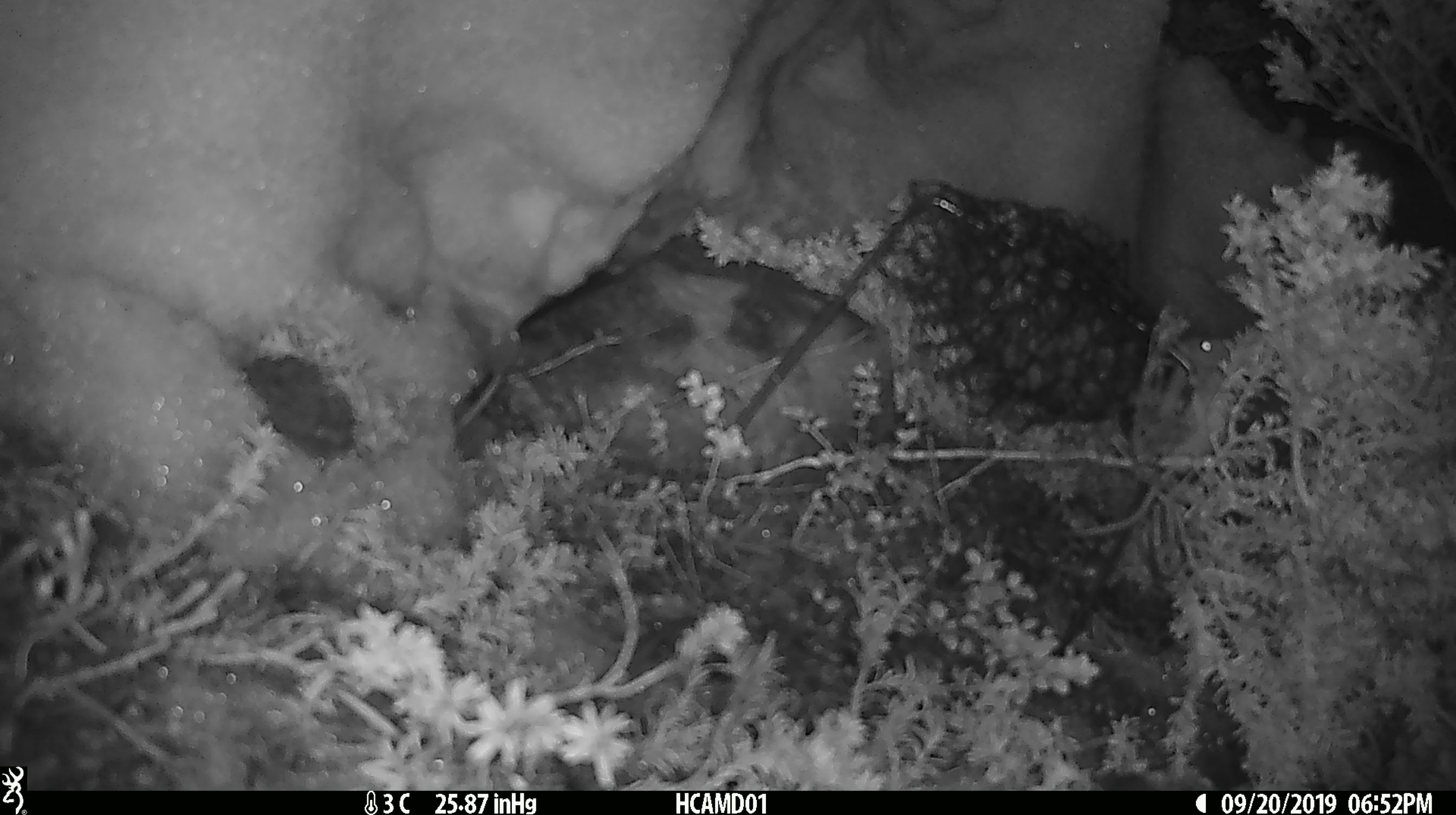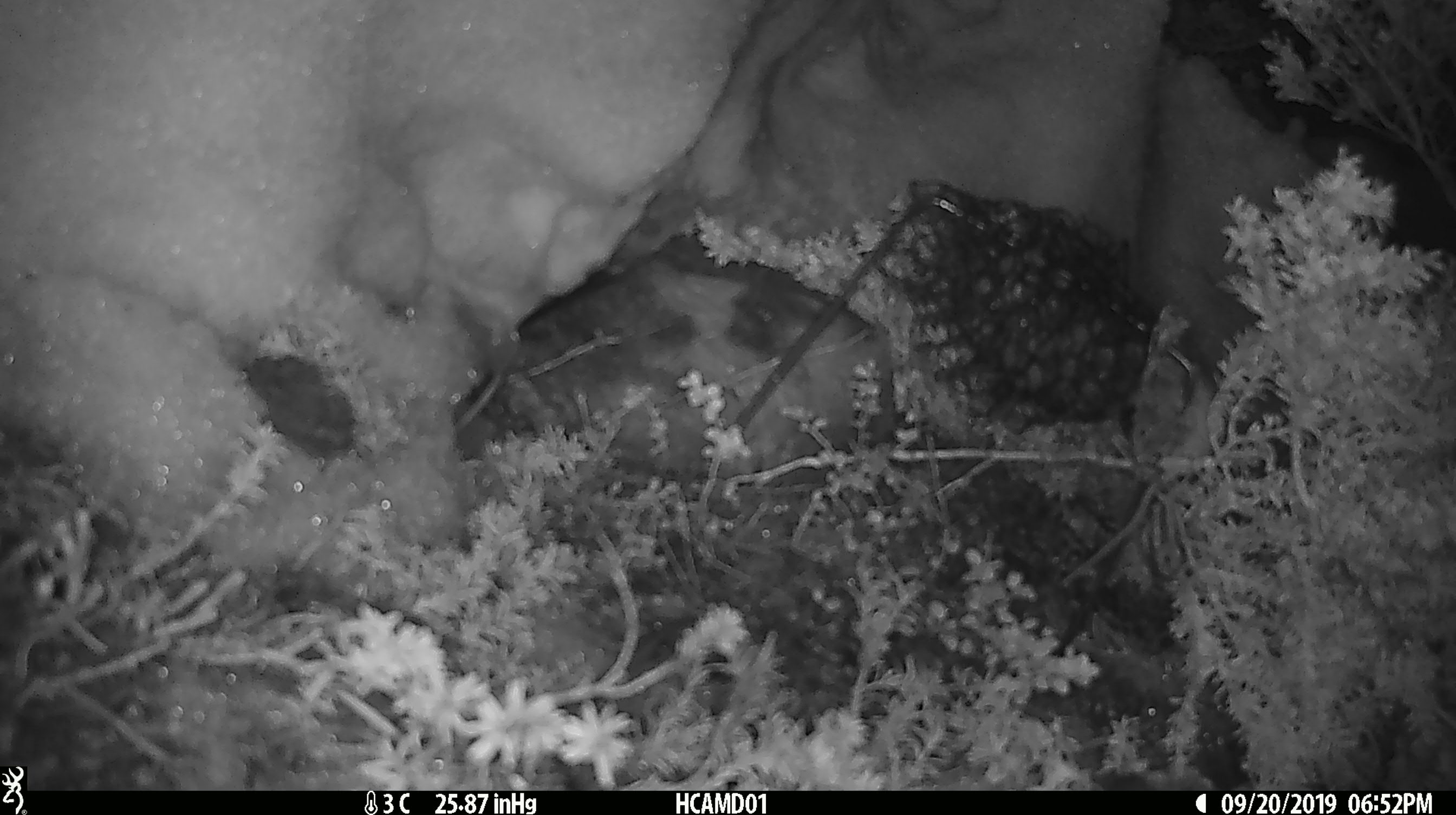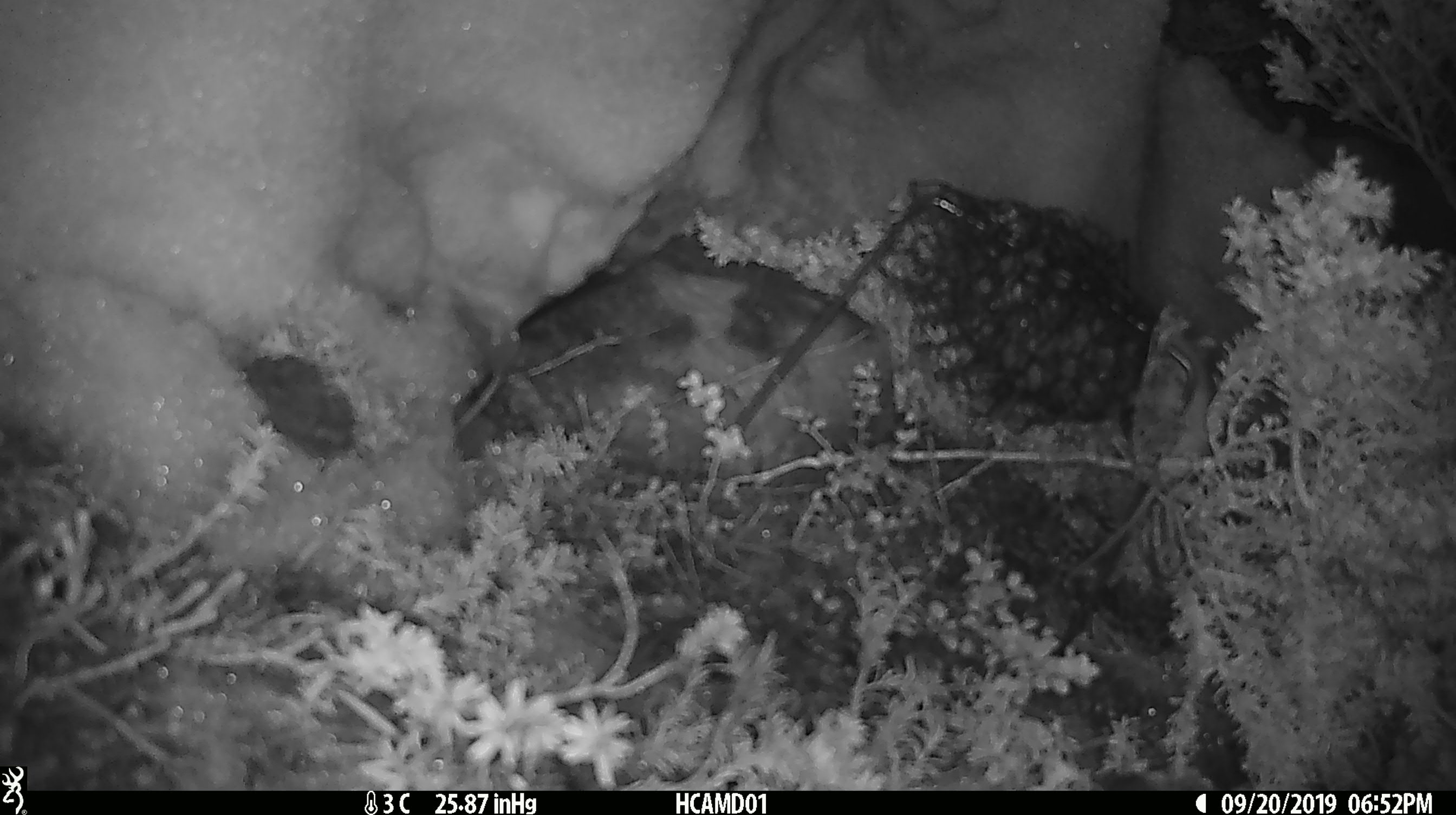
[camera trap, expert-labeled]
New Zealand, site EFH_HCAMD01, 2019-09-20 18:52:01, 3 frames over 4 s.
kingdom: Animalia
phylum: Chordata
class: Mammalia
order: Rodentia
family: Muridae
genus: Mus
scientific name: Mus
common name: mouse